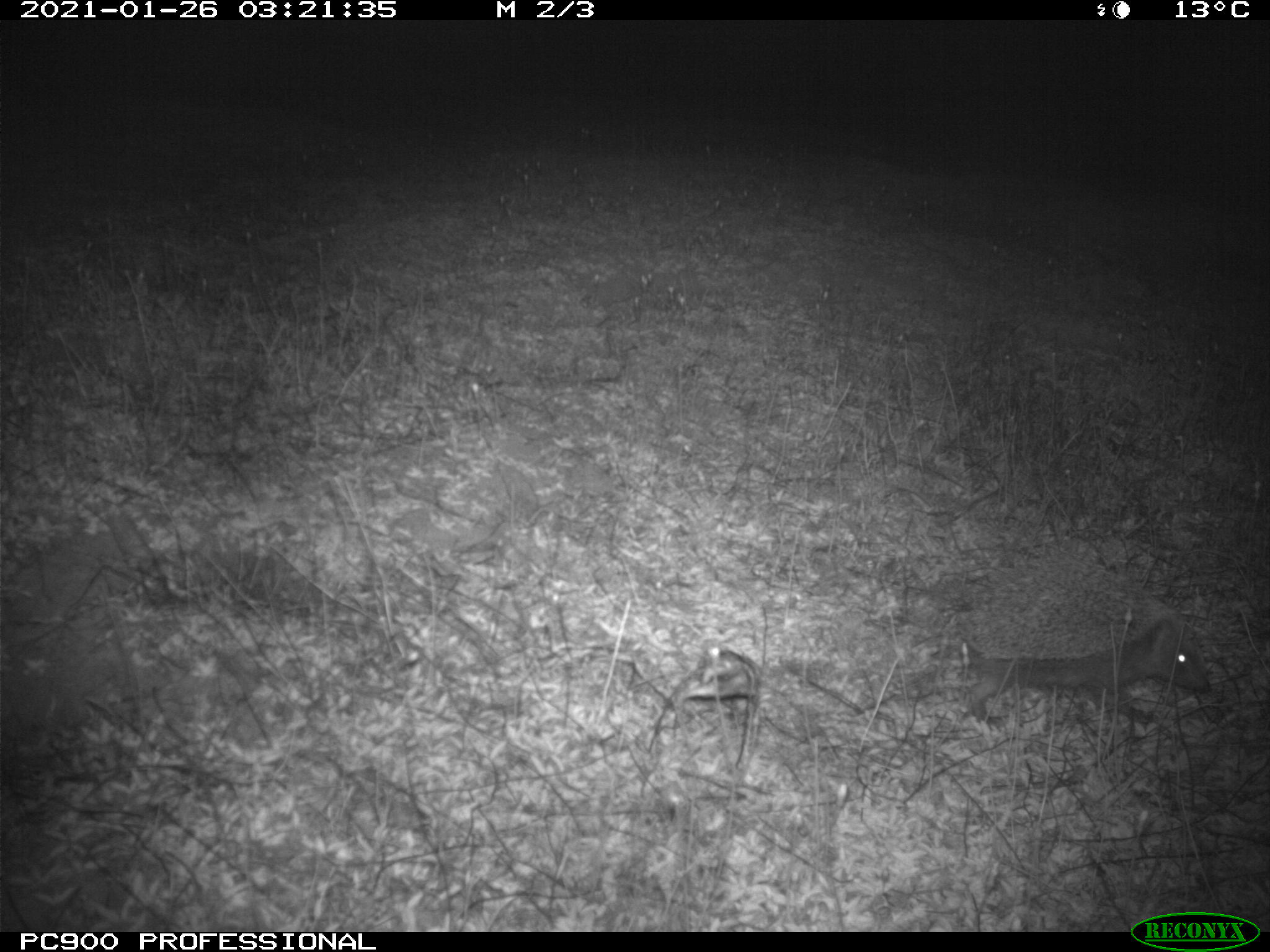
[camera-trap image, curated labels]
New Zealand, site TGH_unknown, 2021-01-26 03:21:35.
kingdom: Animalia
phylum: Chordata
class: Mammalia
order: Eulipotyphla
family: Erinaceidae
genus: Erinaceus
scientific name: Erinaceus europaeus europaeus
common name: european hedgehog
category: hedgehog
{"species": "hedgehog (european hedgehog) (Erinaceus europaeus europaeus)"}